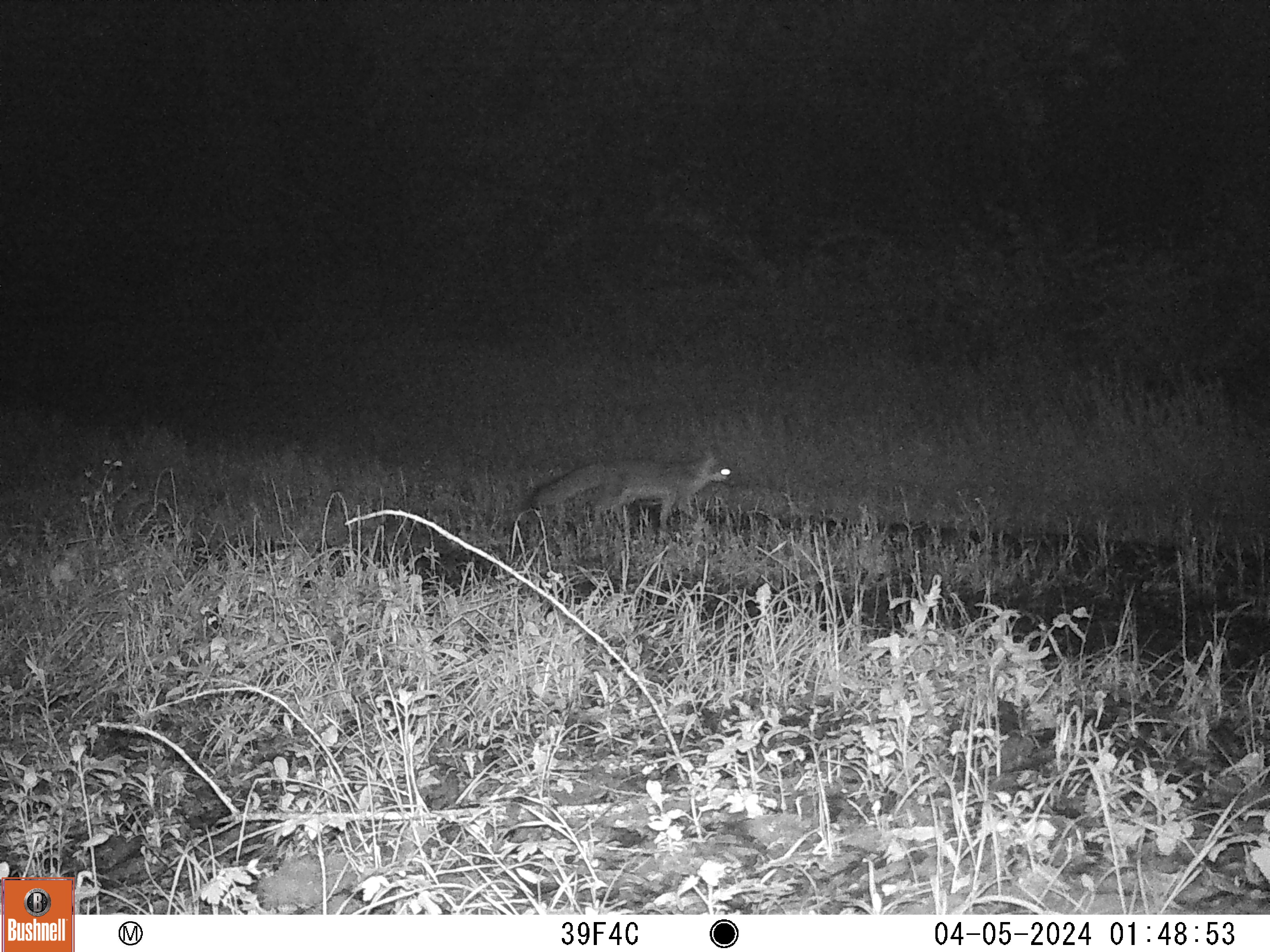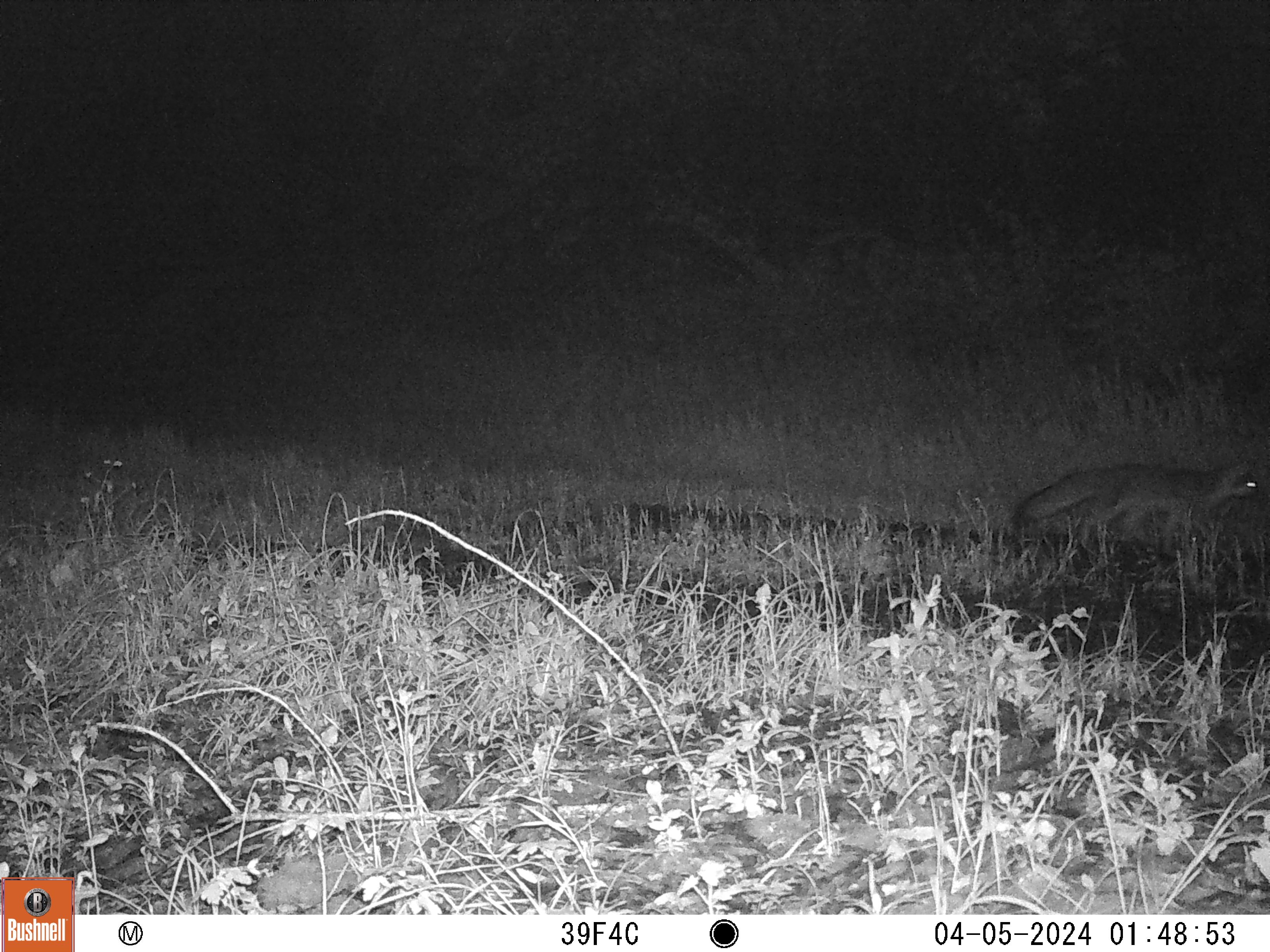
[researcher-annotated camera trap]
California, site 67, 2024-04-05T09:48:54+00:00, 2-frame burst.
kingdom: Animalia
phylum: Chordata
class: Mammalia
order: Carnivora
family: Canidae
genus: Urocyon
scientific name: Urocyon cinereoargenteus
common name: gray fox